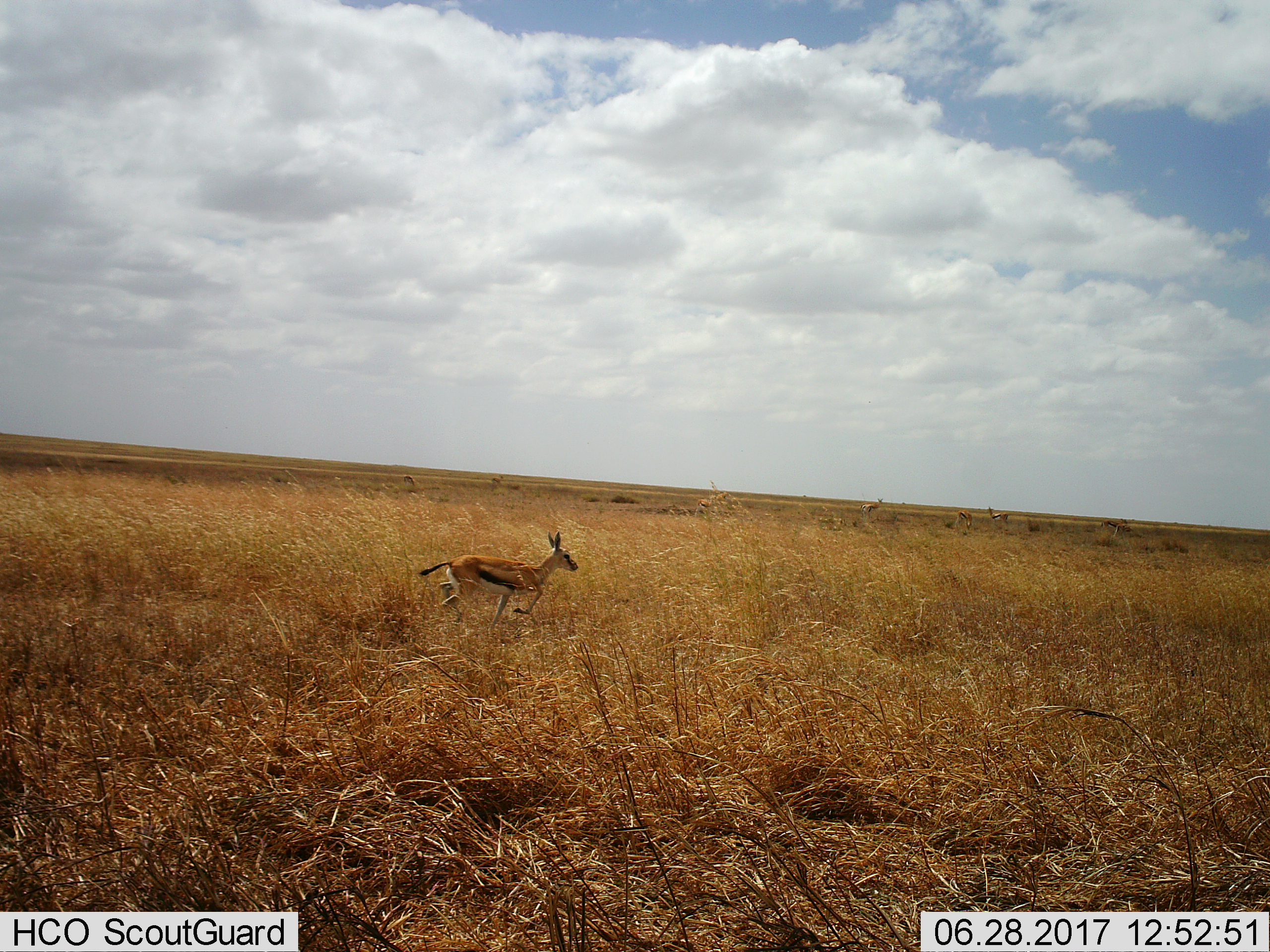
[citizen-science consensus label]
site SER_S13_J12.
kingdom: Animalia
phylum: Chordata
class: Mammalia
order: Artiodactyla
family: Bovidae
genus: Eudorcas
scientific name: Eudorcas thomsonii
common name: thomson's gazelle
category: gazellethomsons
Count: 1.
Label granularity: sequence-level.